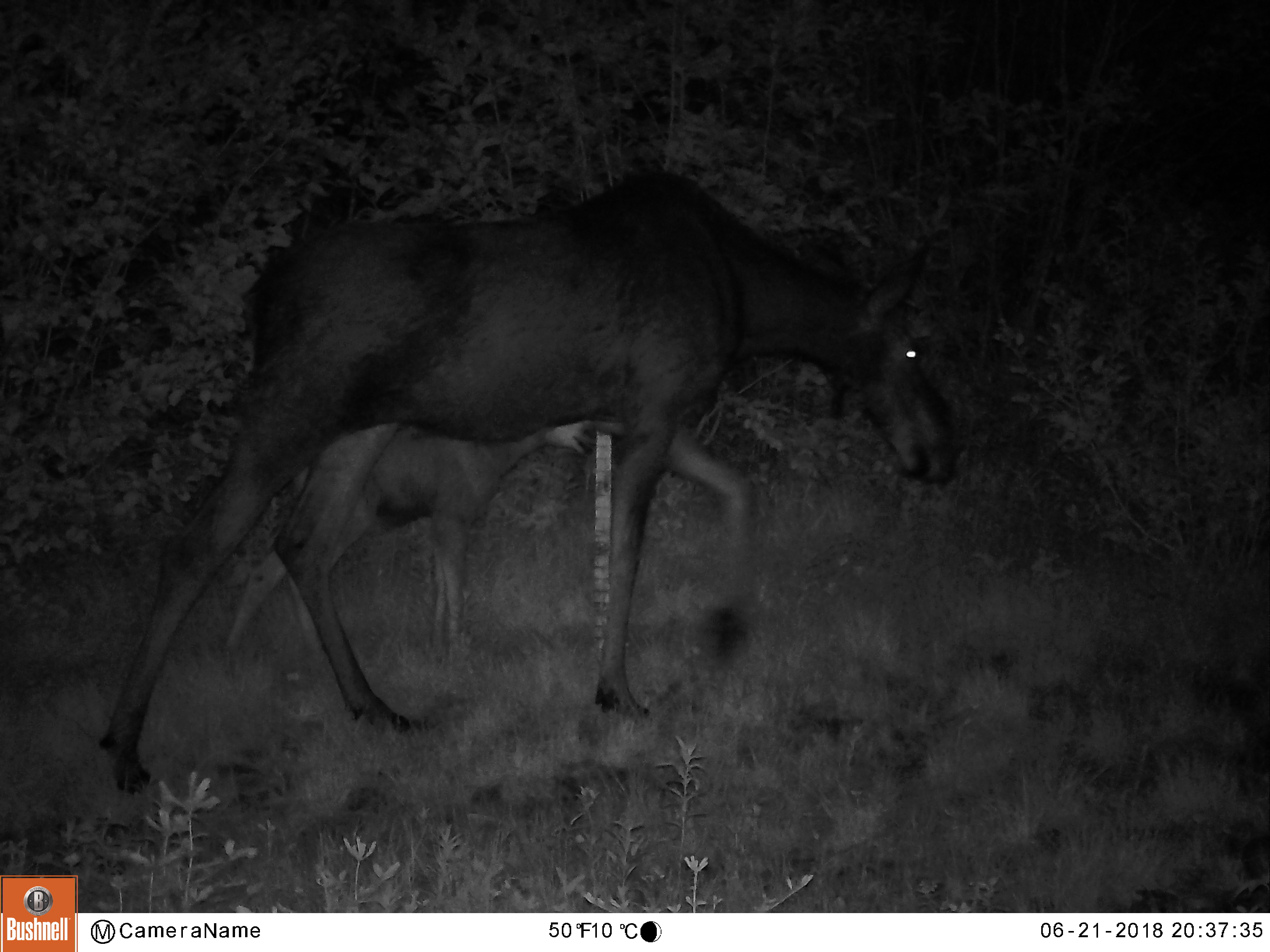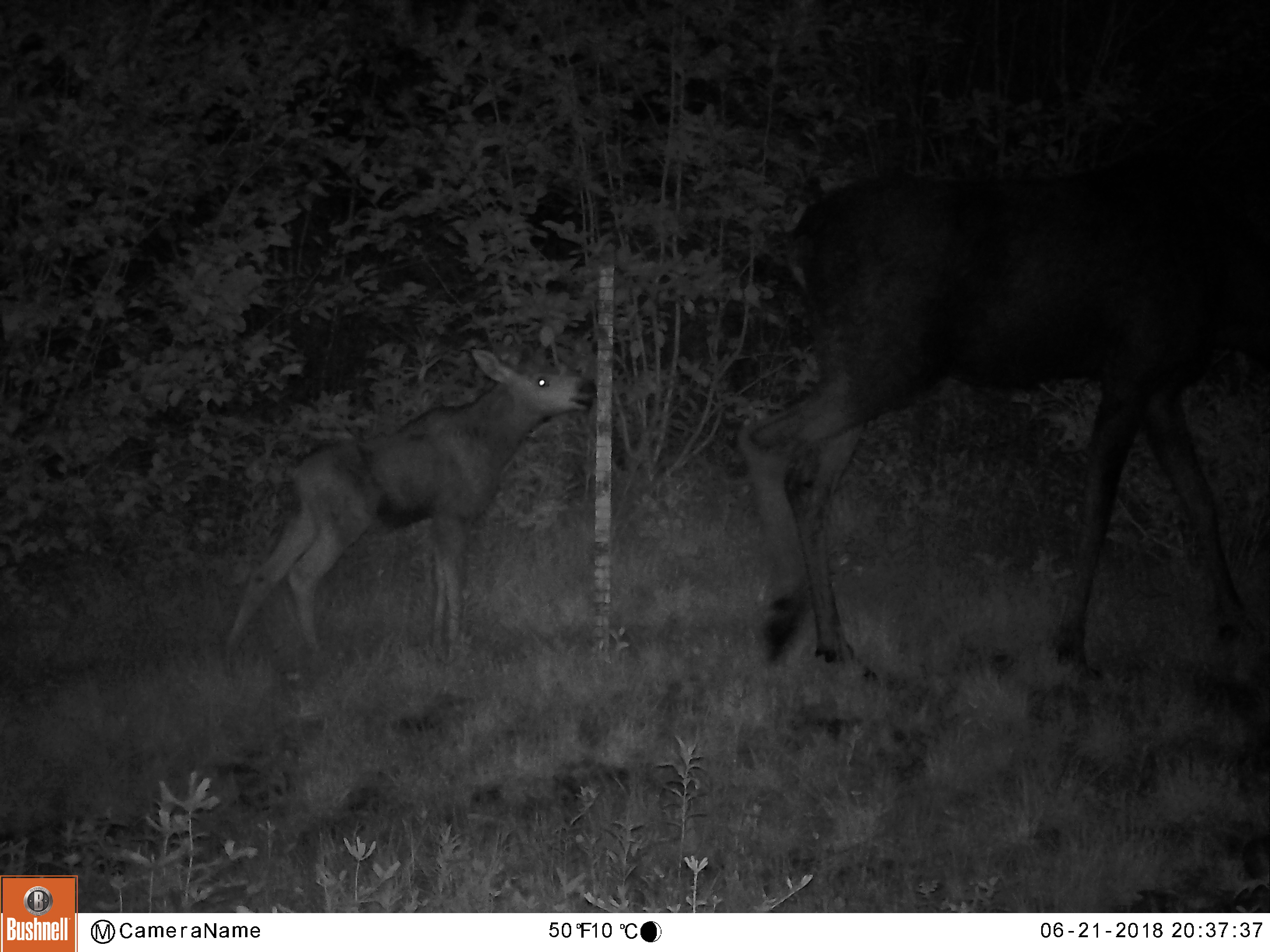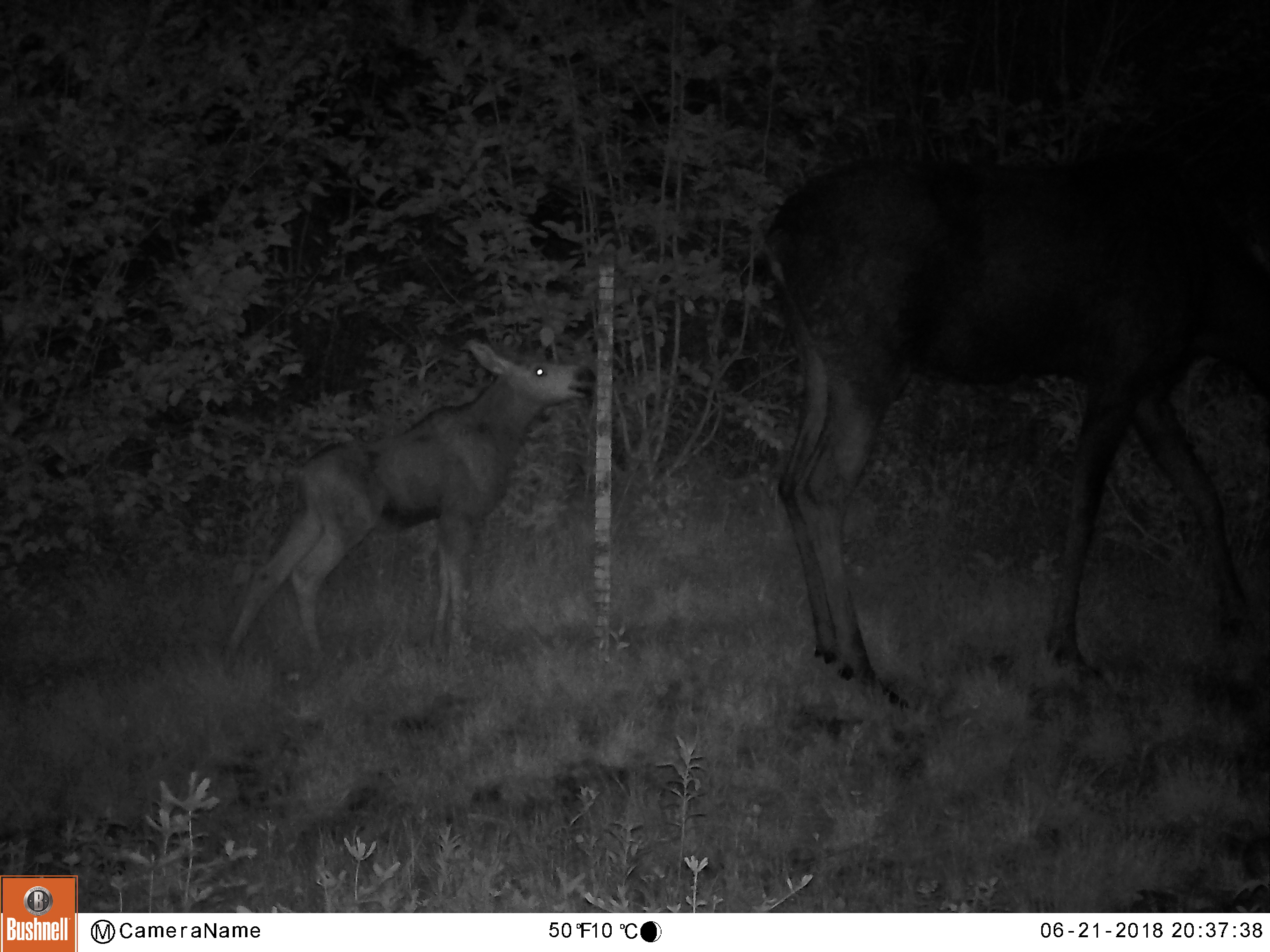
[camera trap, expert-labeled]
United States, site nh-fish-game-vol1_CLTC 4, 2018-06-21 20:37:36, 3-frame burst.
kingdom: Animalia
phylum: Chordata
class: Mammalia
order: Artiodactyla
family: Cervidae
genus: Alces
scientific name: Alces alces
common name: moose